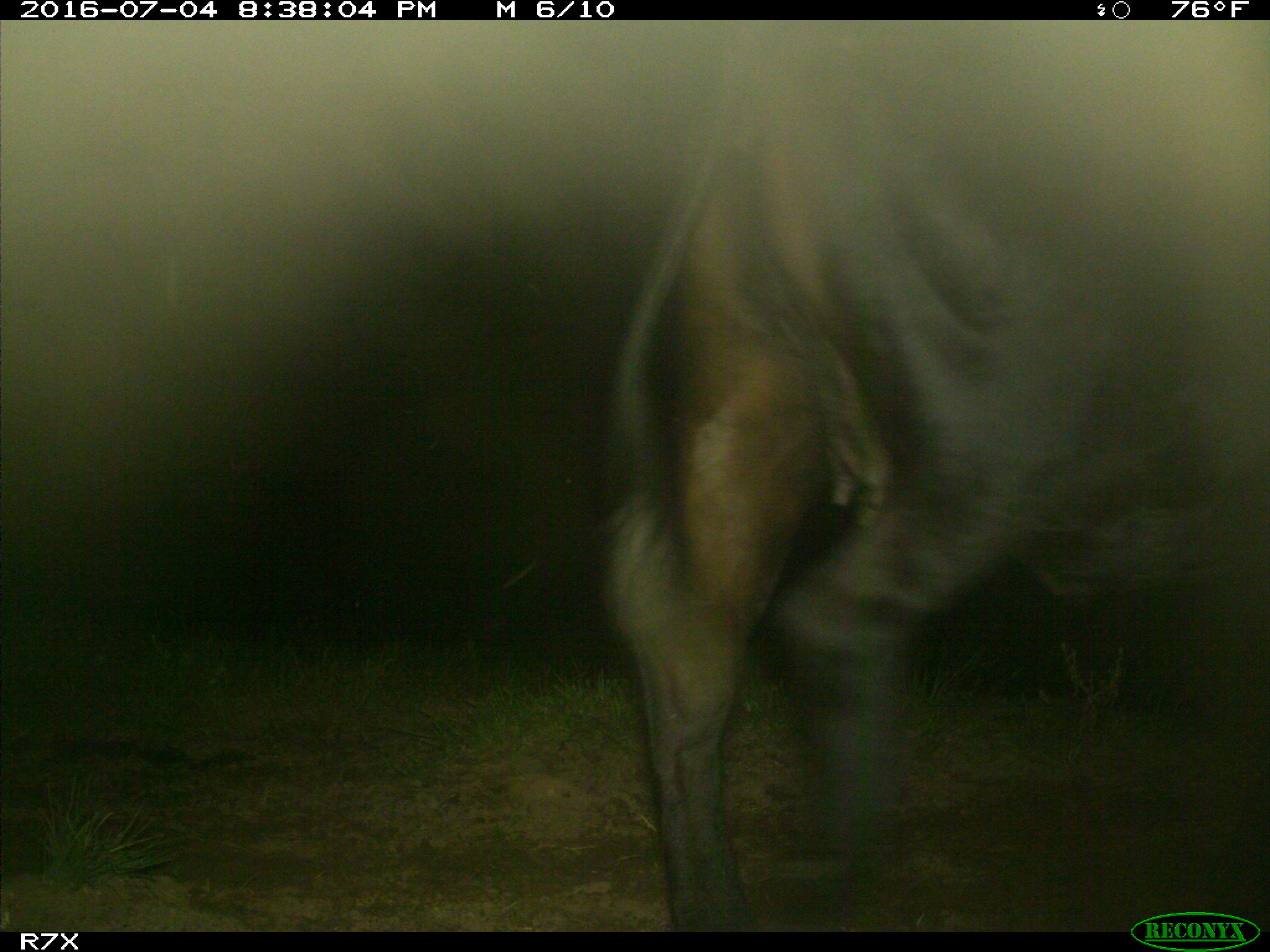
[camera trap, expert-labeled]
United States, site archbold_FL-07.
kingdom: Animalia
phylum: Chordata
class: Mammalia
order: Artiodactyla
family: Bovidae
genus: Bos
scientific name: Bos taurus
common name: domestic cow